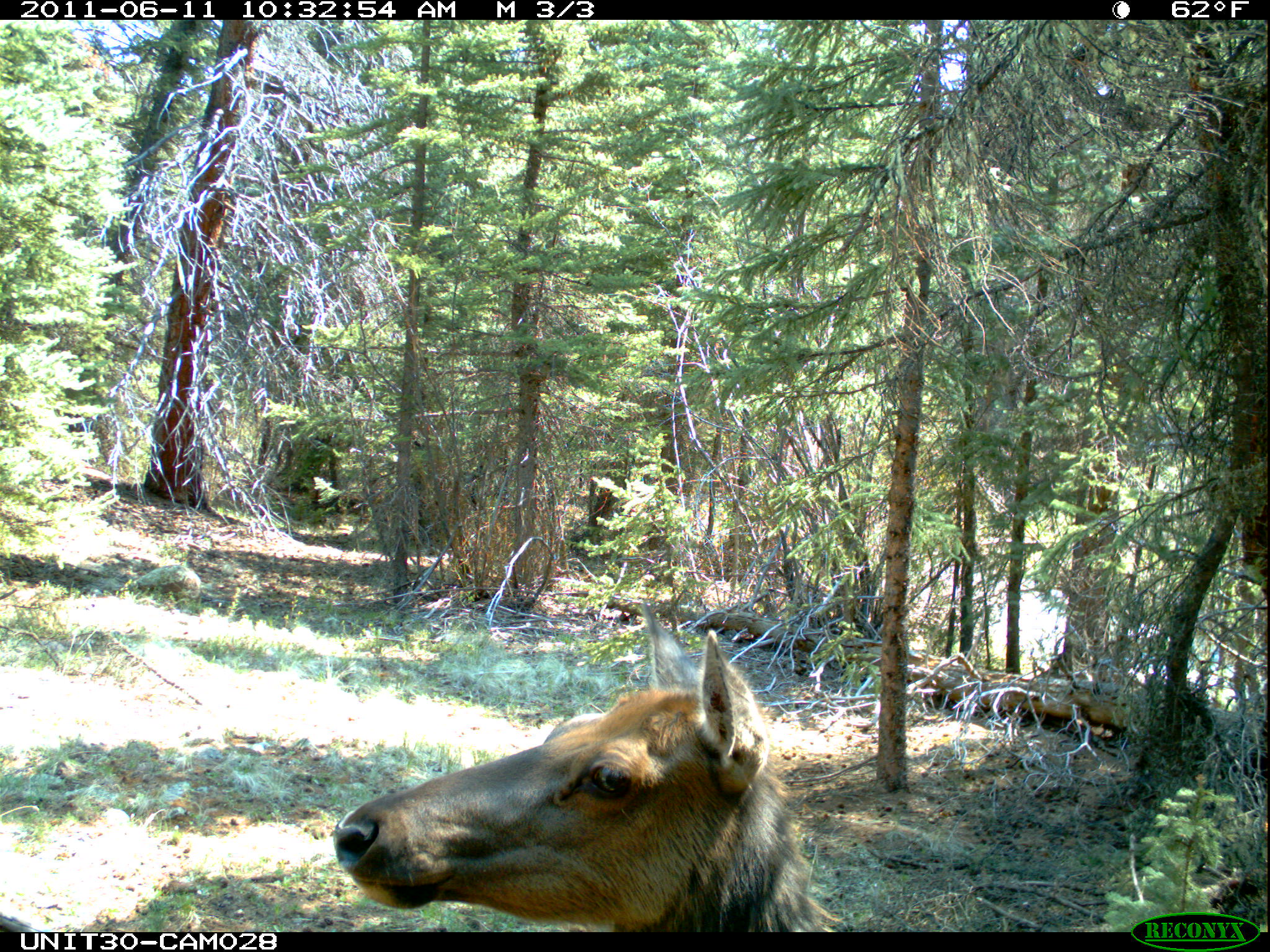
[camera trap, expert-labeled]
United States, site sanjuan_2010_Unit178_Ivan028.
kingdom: Animalia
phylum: Chordata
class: Mammalia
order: Artiodactyla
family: Cervidae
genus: Cervus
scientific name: Cervus elaphus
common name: red deer